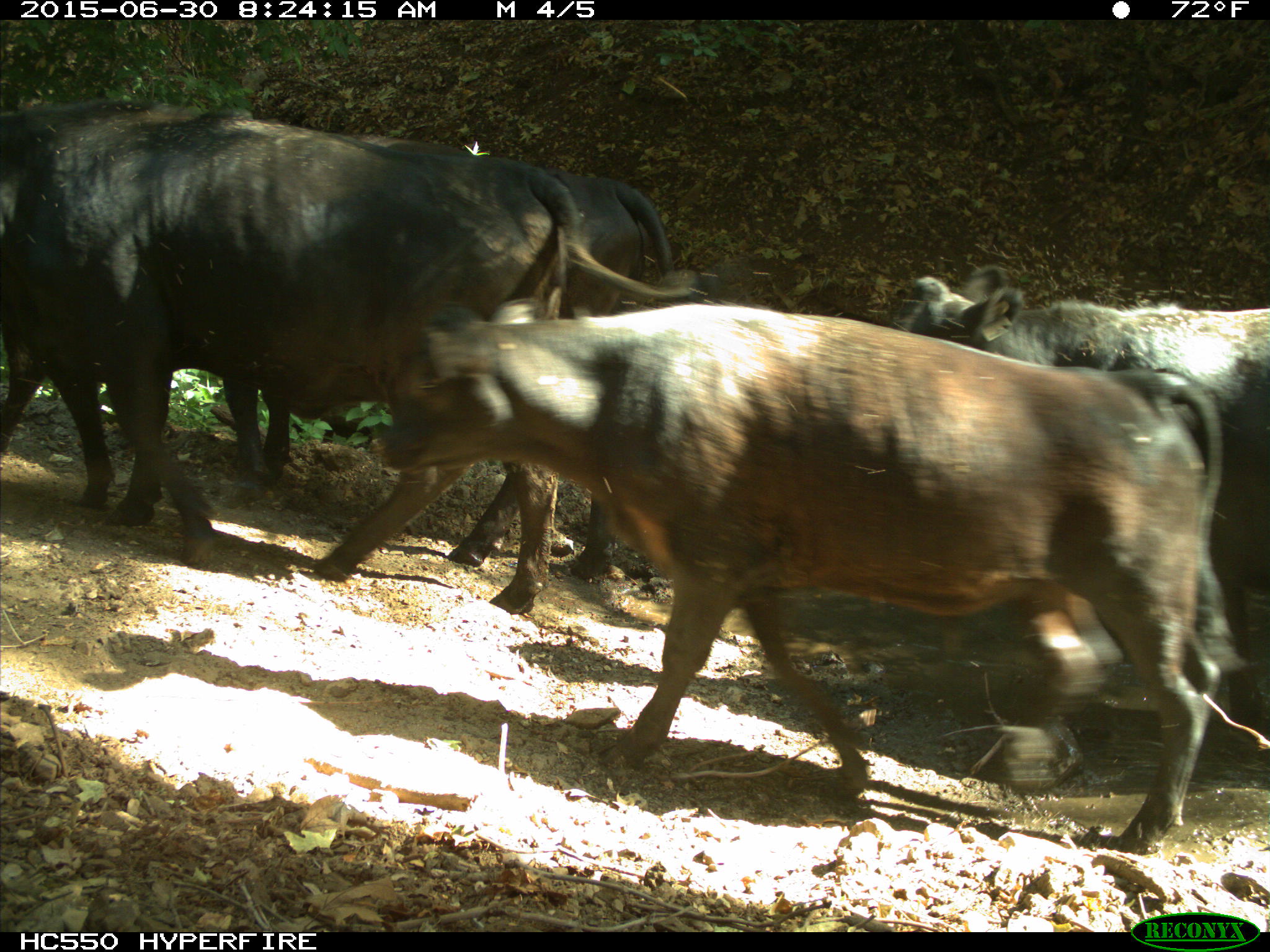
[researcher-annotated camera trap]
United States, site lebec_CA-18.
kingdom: Animalia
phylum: Chordata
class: Mammalia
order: Artiodactyla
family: Bovidae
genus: Bos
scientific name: Bos taurus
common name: domestic cow